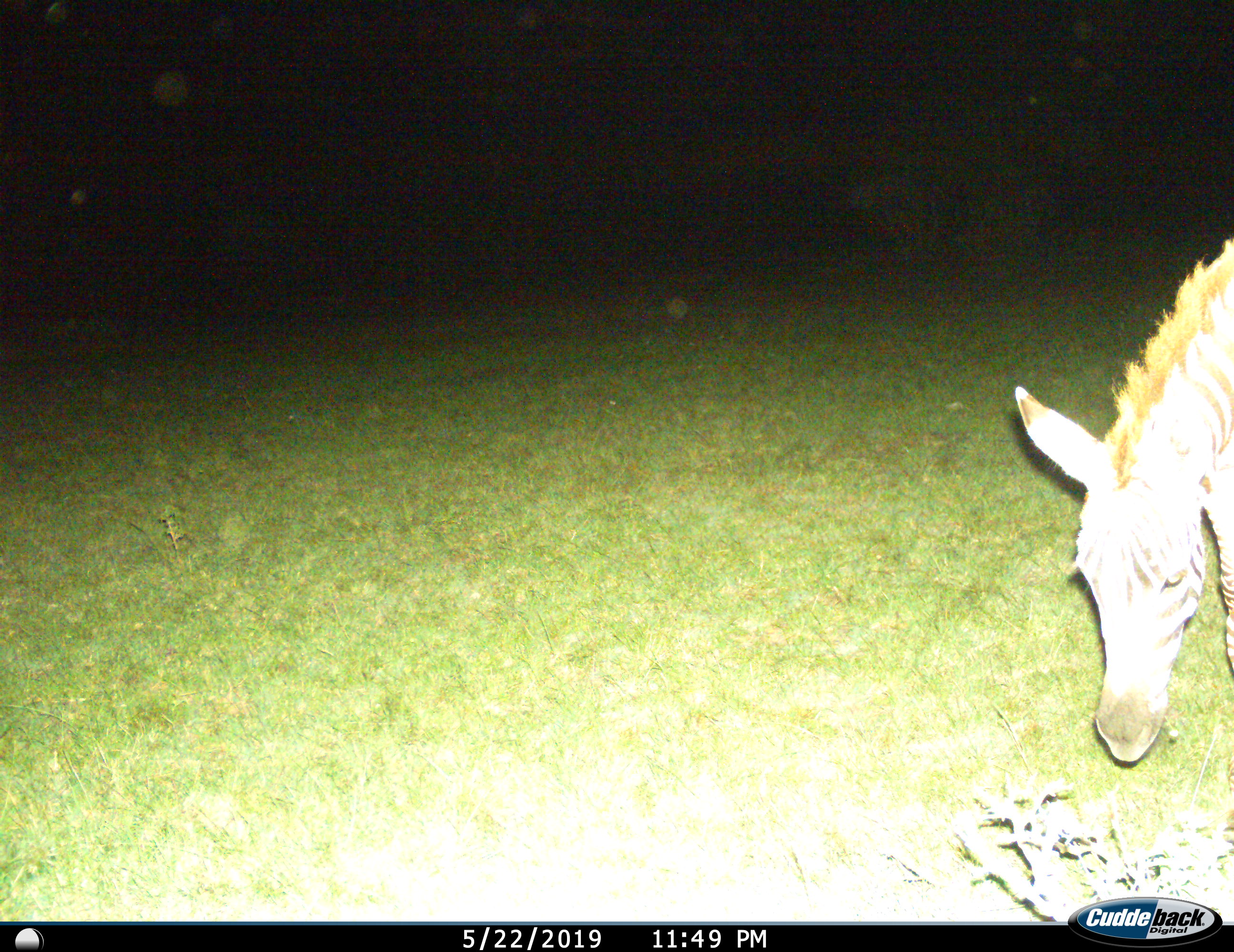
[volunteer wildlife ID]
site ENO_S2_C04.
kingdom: Animalia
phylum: Chordata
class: Mammalia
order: Perissodactyla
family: Equidae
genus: Equus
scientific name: Equus quagga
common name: plains zebra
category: zebraplains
Zebraplains (plains zebra) (Equus quagga), count 1. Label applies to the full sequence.